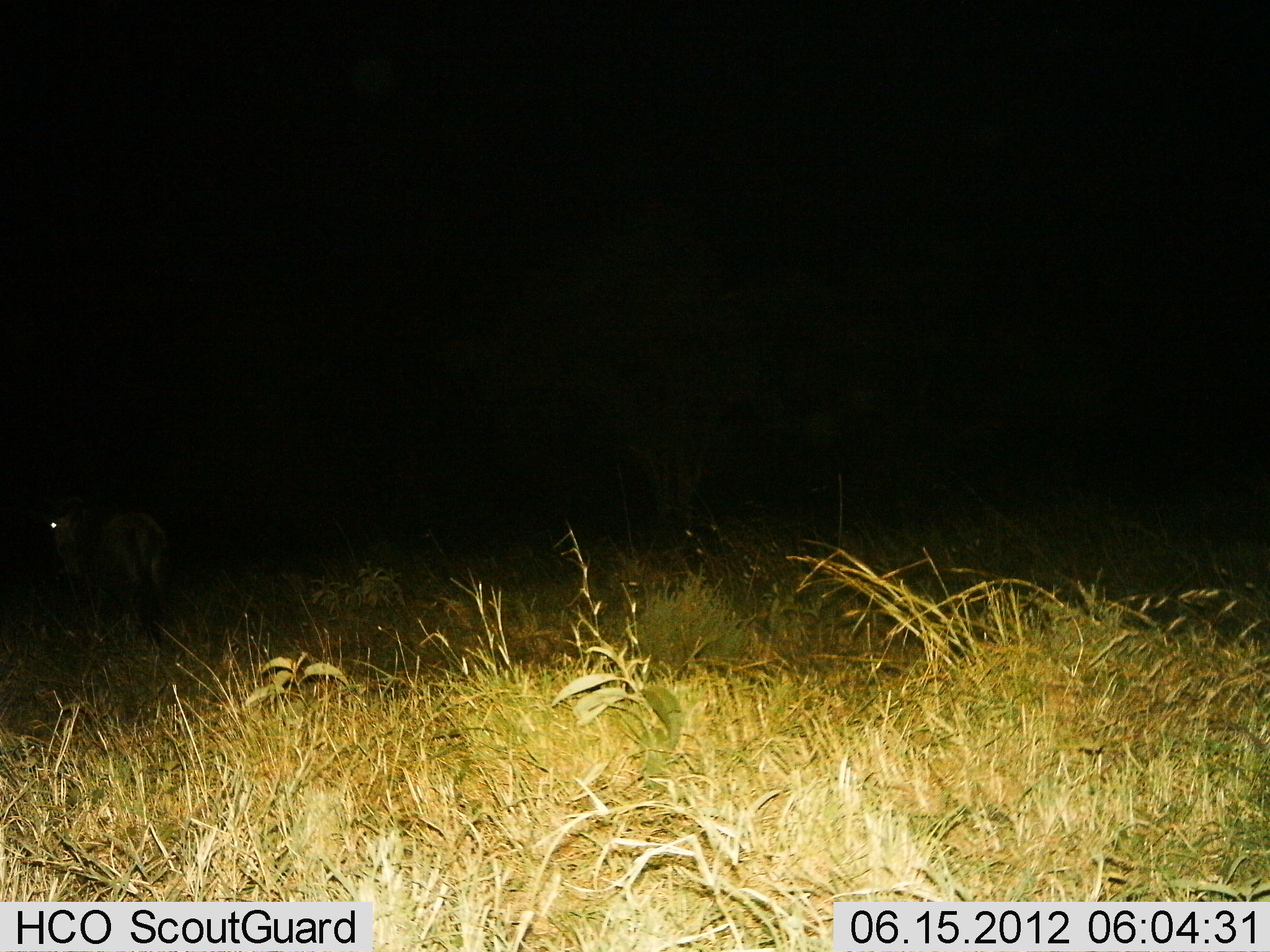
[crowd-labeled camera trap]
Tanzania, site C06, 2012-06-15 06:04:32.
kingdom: Animalia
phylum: Chordata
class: Mammalia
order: Artiodactyla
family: Bovidae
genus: Connochaetes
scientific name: Connochaetes taurinus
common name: blue wildebeest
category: wildebeest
Wildebeest (blue wildebeest) (Connochaetes taurinus), count 1. Behavior (volunteer vote fractions): standing 90%, resting 0%, moving 10%, interacting 0%. Young present (vote fraction): 0%. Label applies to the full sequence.